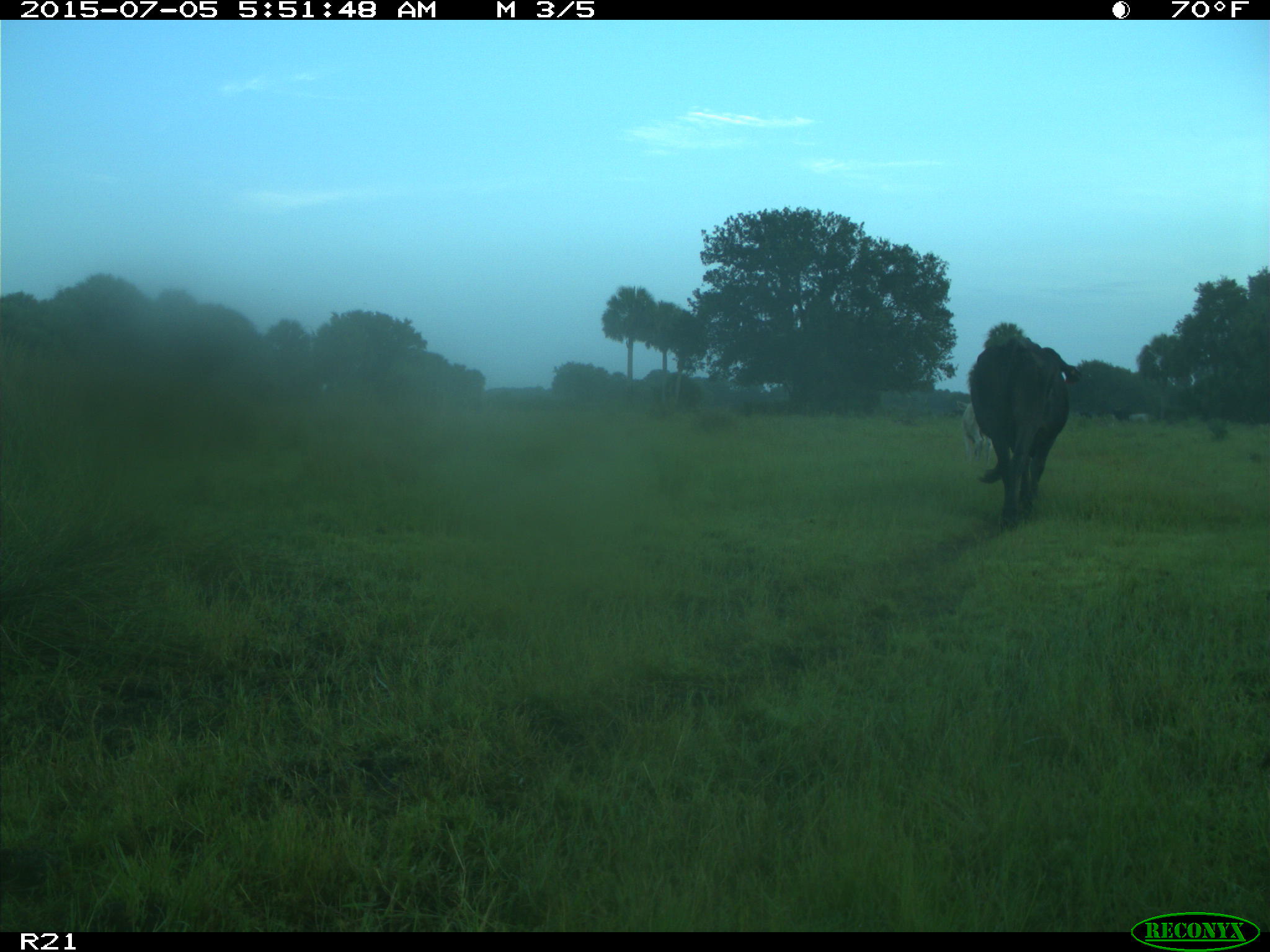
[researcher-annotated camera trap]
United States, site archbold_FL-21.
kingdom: Animalia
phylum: Chordata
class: Mammalia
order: Artiodactyla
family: Bovidae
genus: Bos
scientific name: Bos taurus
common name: domestic cow